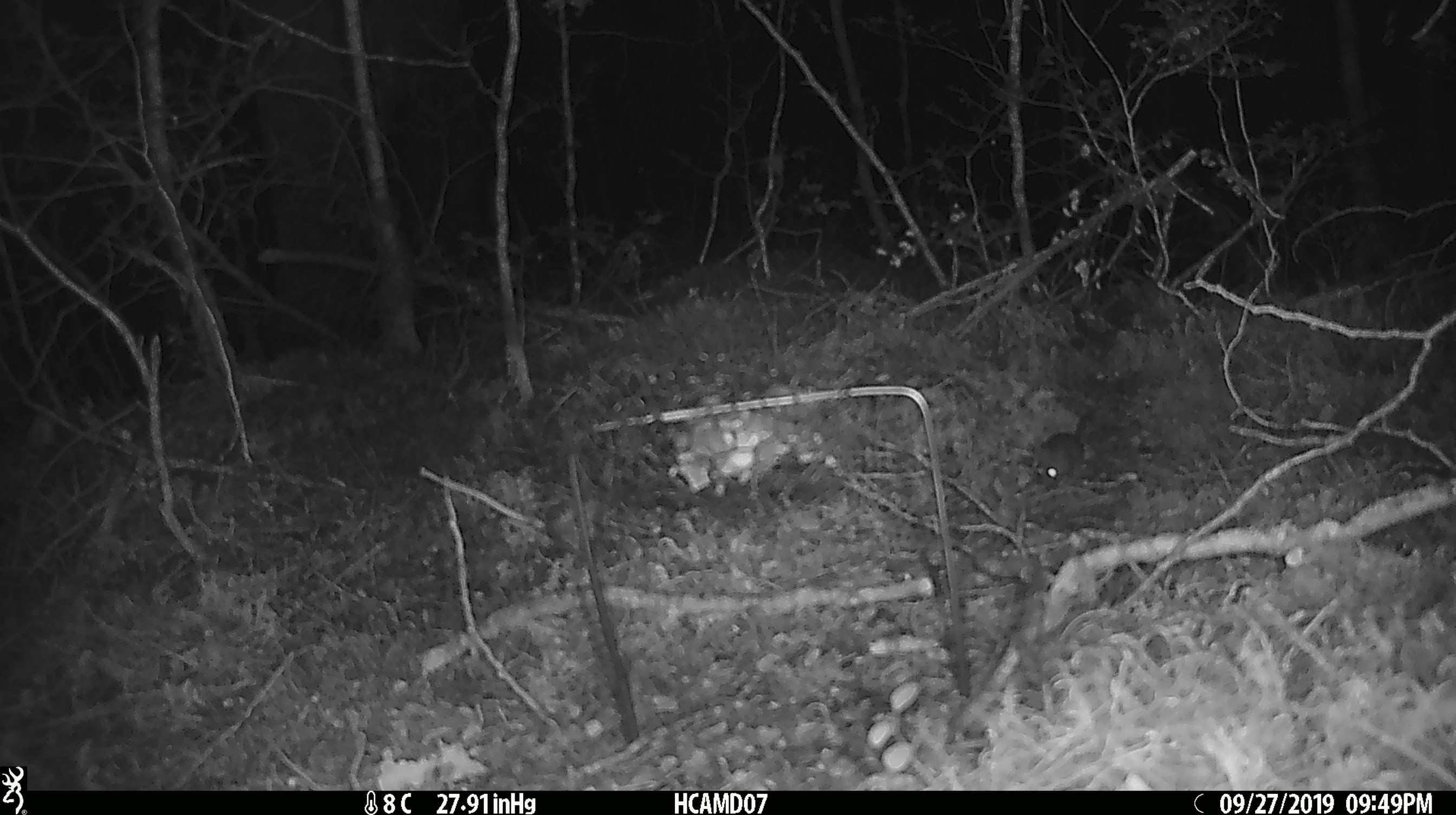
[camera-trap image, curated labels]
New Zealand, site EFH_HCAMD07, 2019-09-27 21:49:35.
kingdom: Animalia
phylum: Chordata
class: Mammalia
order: Rodentia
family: Muridae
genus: Mus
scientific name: Mus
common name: mouse